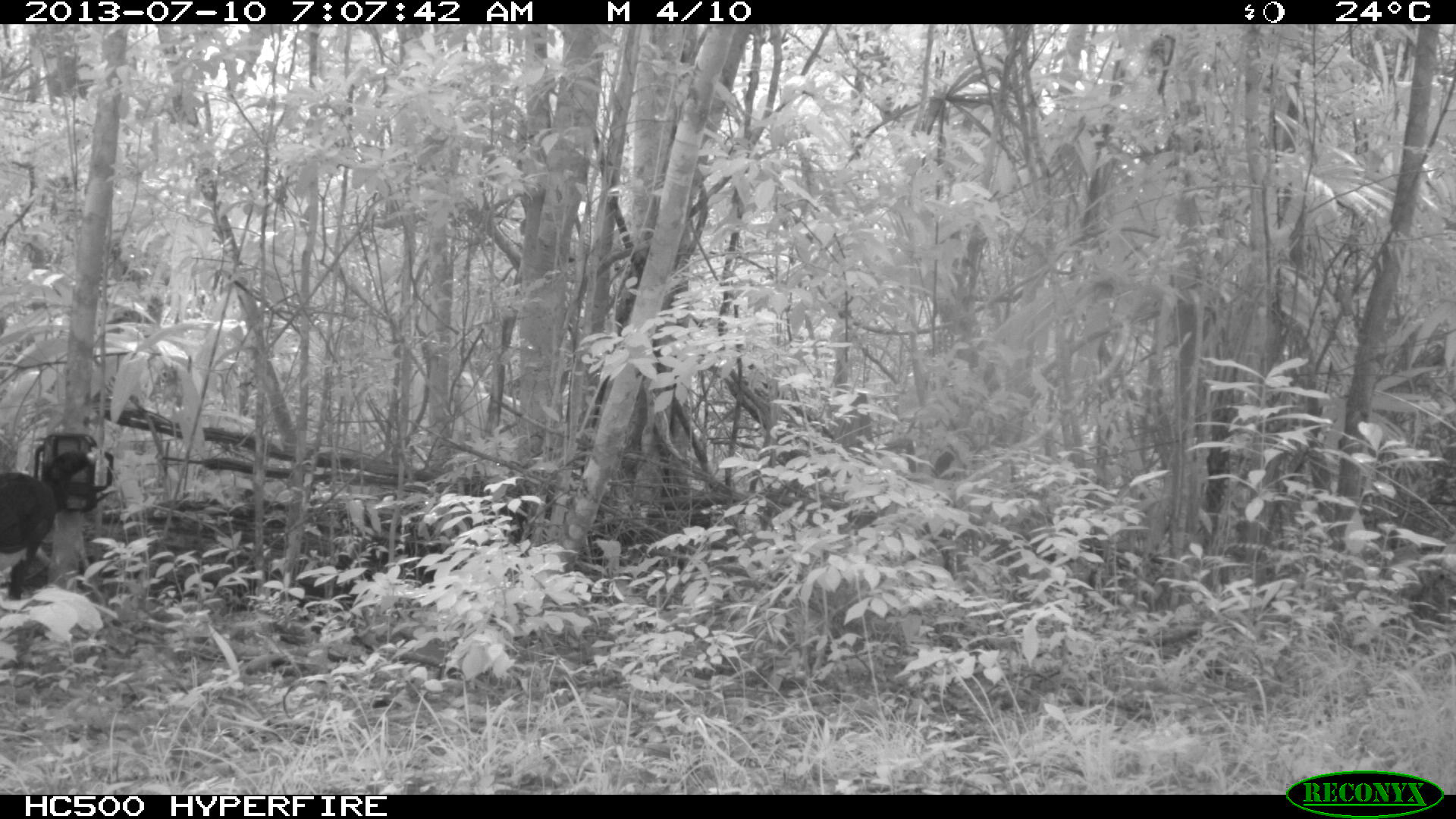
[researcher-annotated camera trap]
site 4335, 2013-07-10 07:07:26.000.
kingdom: Animalia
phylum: Chordata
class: Aves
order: Galliformes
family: Cracidae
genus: Crax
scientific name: Crax rubra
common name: great curassow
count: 1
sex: male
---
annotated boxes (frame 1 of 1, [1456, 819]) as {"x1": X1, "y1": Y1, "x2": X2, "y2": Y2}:
crax rubra: {"x1": 0, "y1": 468, "x2": 54, "y2": 593}